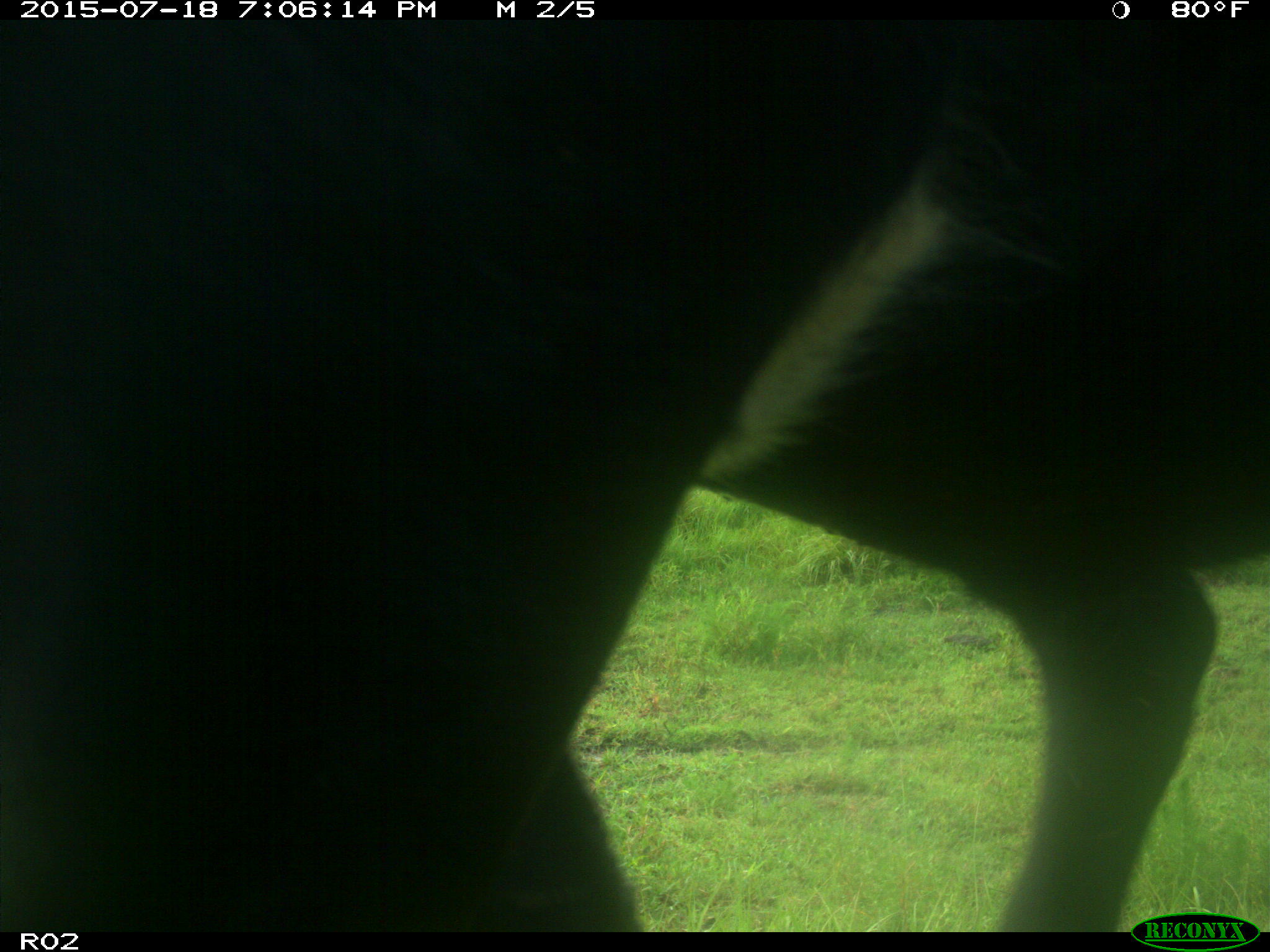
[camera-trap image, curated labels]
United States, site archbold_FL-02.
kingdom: Animalia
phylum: Chordata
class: Mammalia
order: Artiodactyla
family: Bovidae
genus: Bos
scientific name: Bos taurus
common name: domestic cow